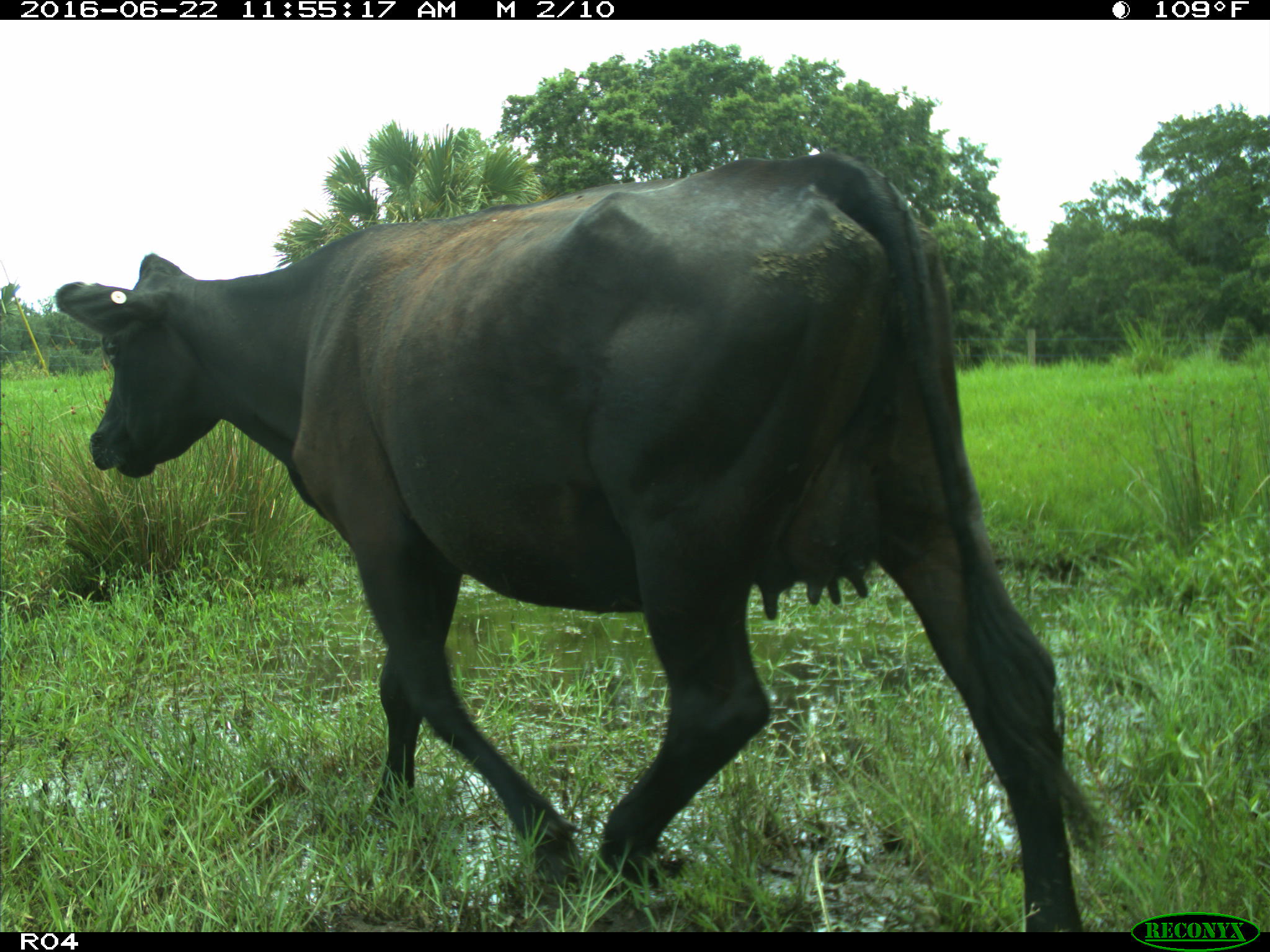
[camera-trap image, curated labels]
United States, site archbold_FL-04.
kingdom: Animalia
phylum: Chordata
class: Mammalia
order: Artiodactyla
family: Bovidae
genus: Bos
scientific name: Bos taurus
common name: domestic cow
Bos taurus (domestic cow).